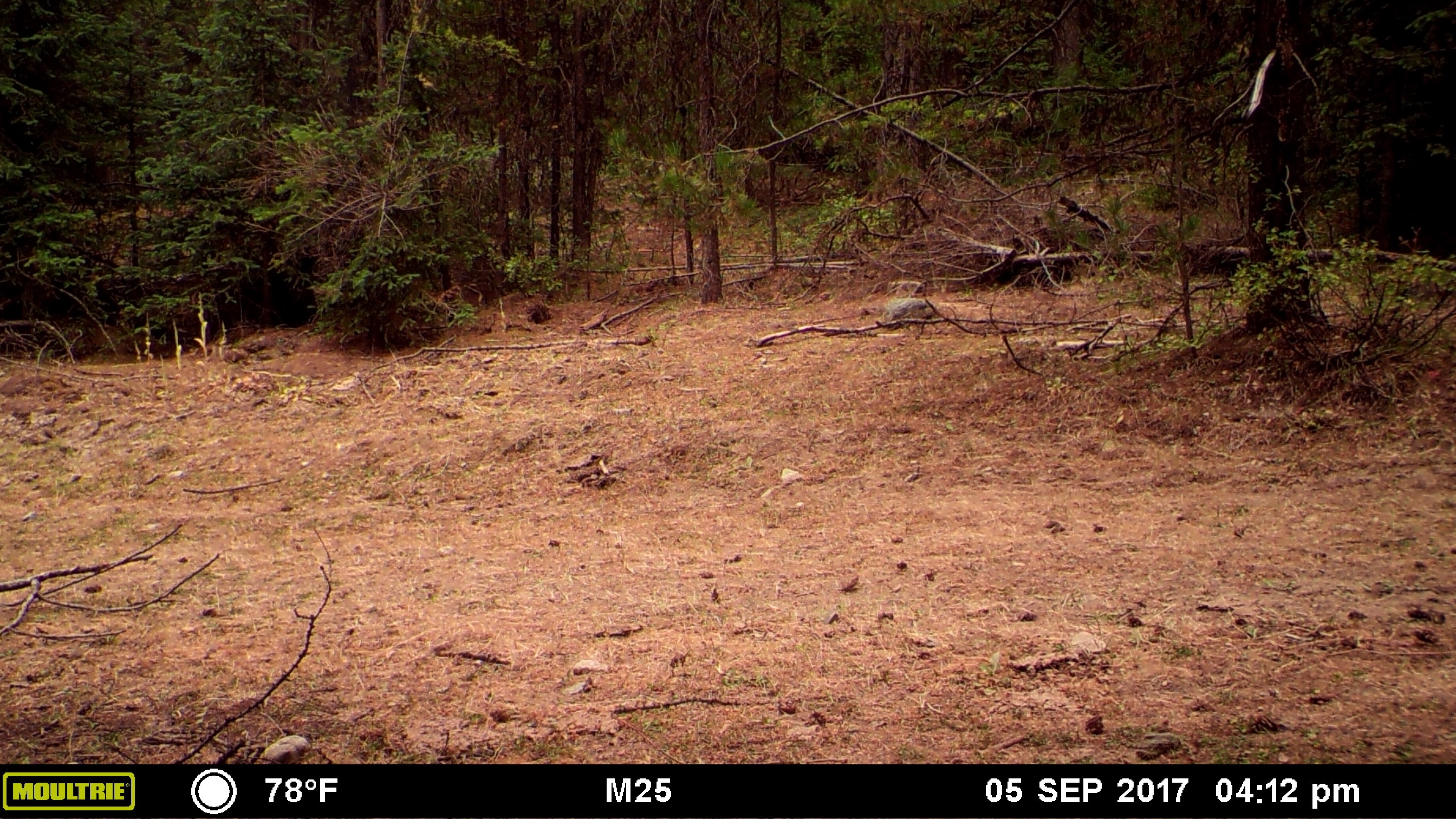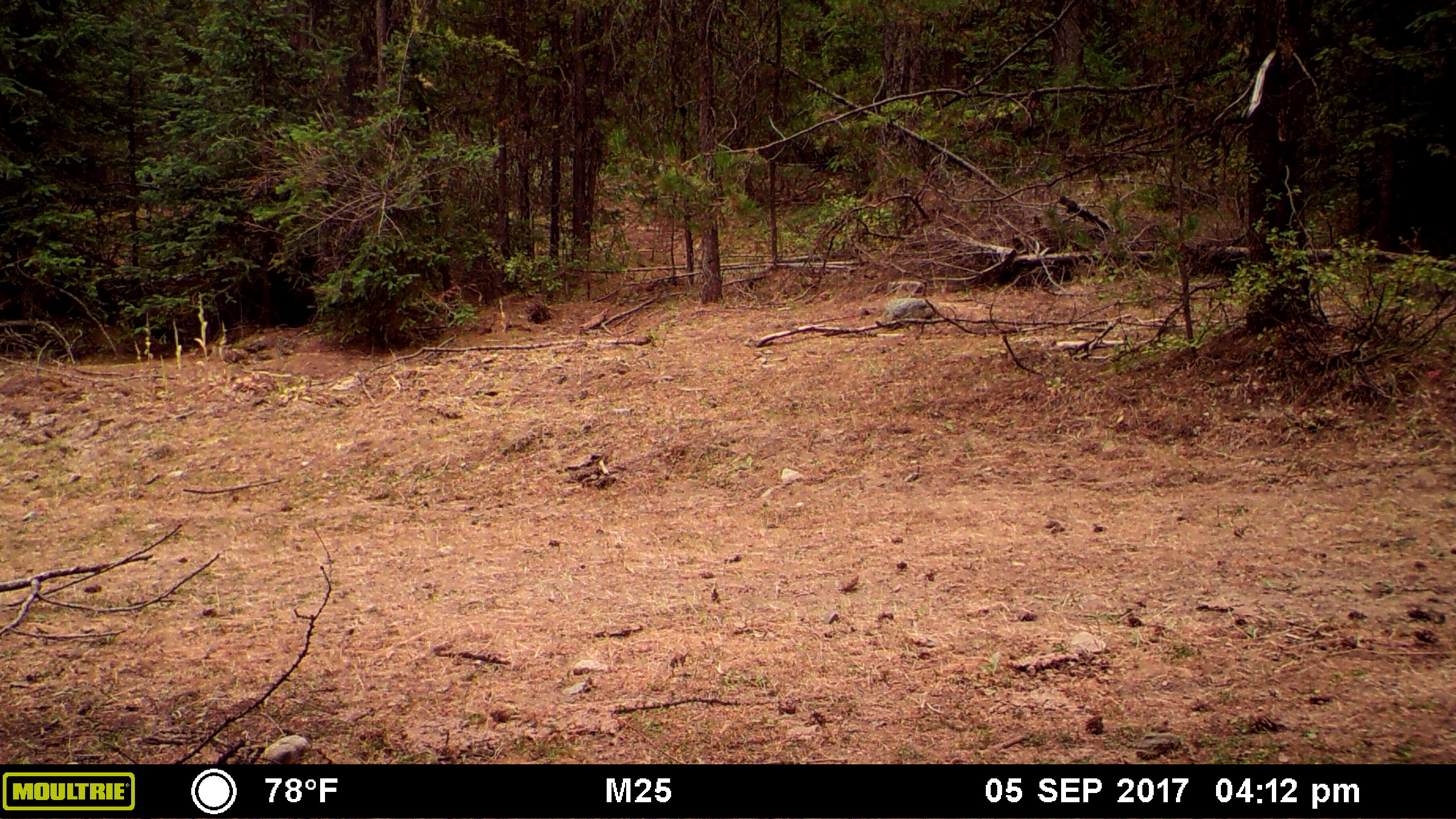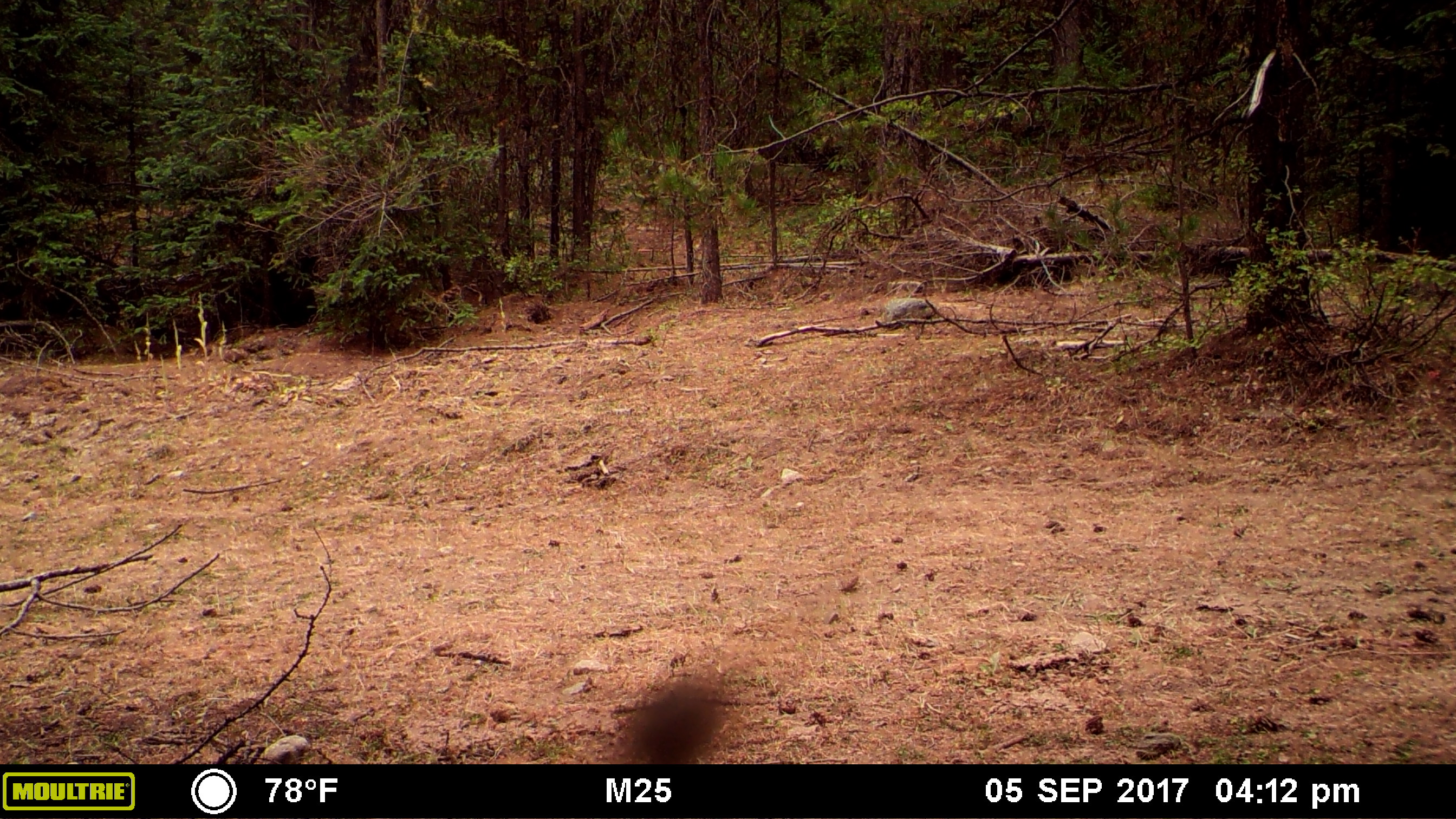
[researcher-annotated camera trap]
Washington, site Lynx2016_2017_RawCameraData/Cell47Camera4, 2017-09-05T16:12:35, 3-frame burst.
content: unidentified animal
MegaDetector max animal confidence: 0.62